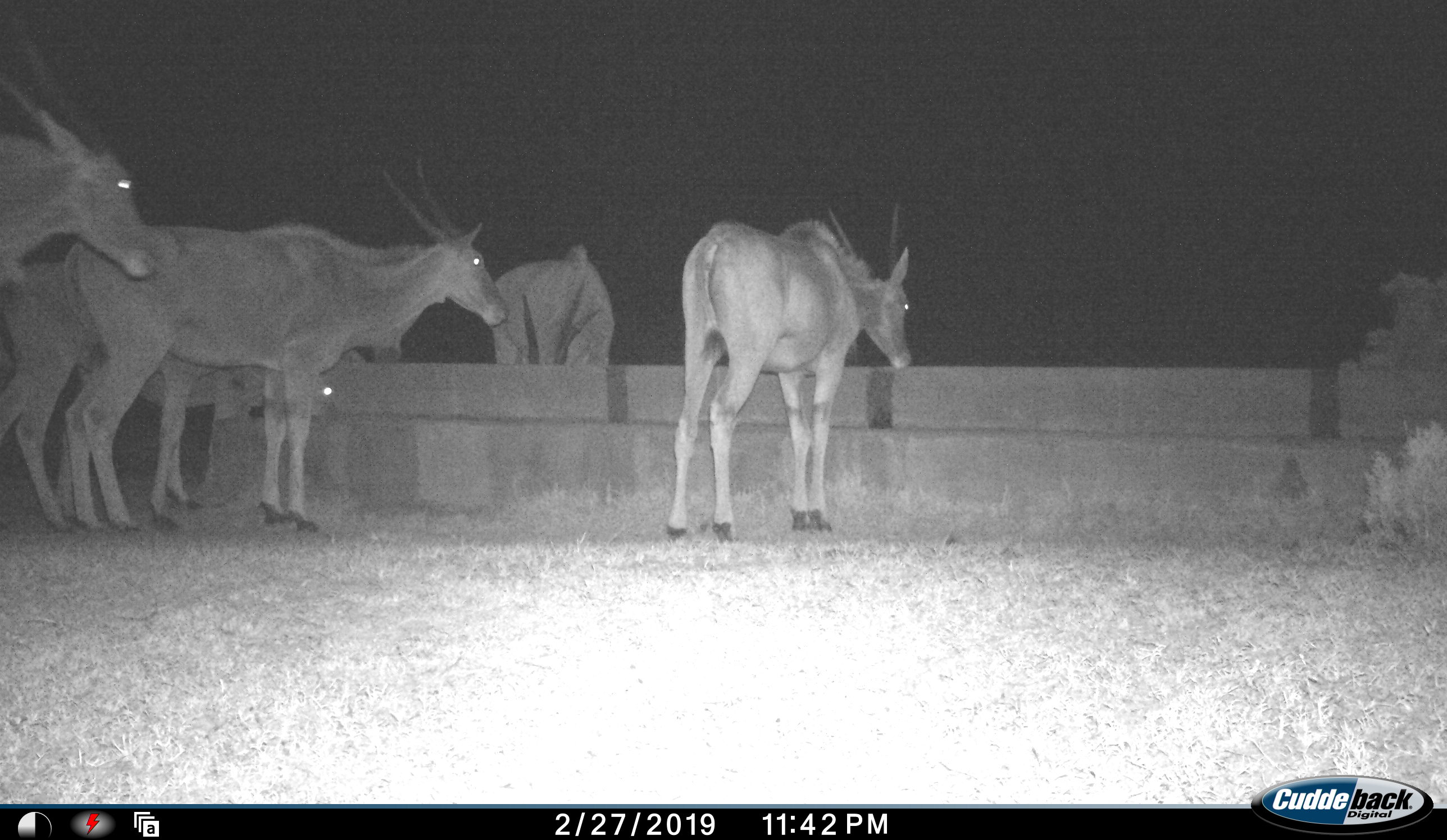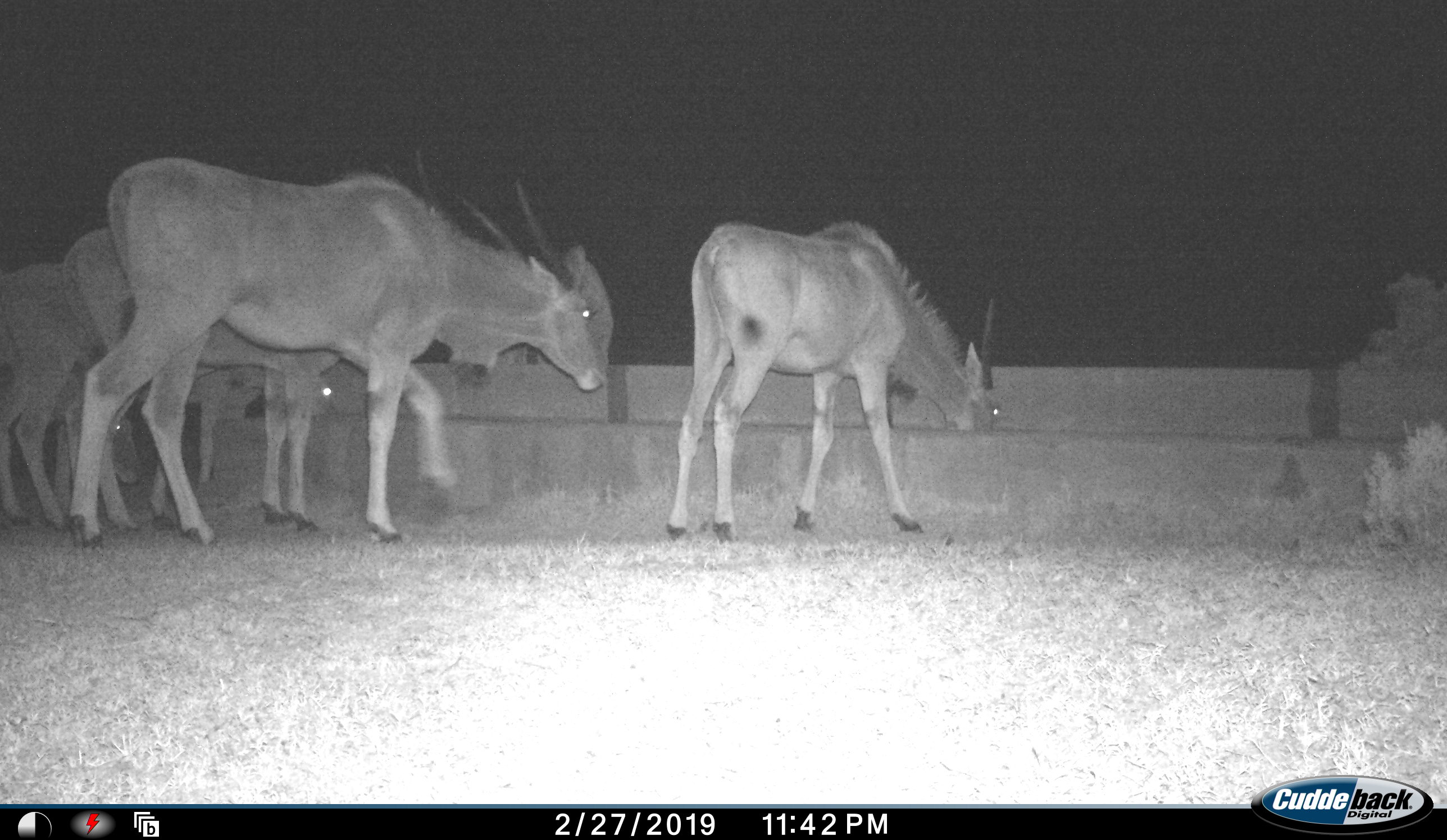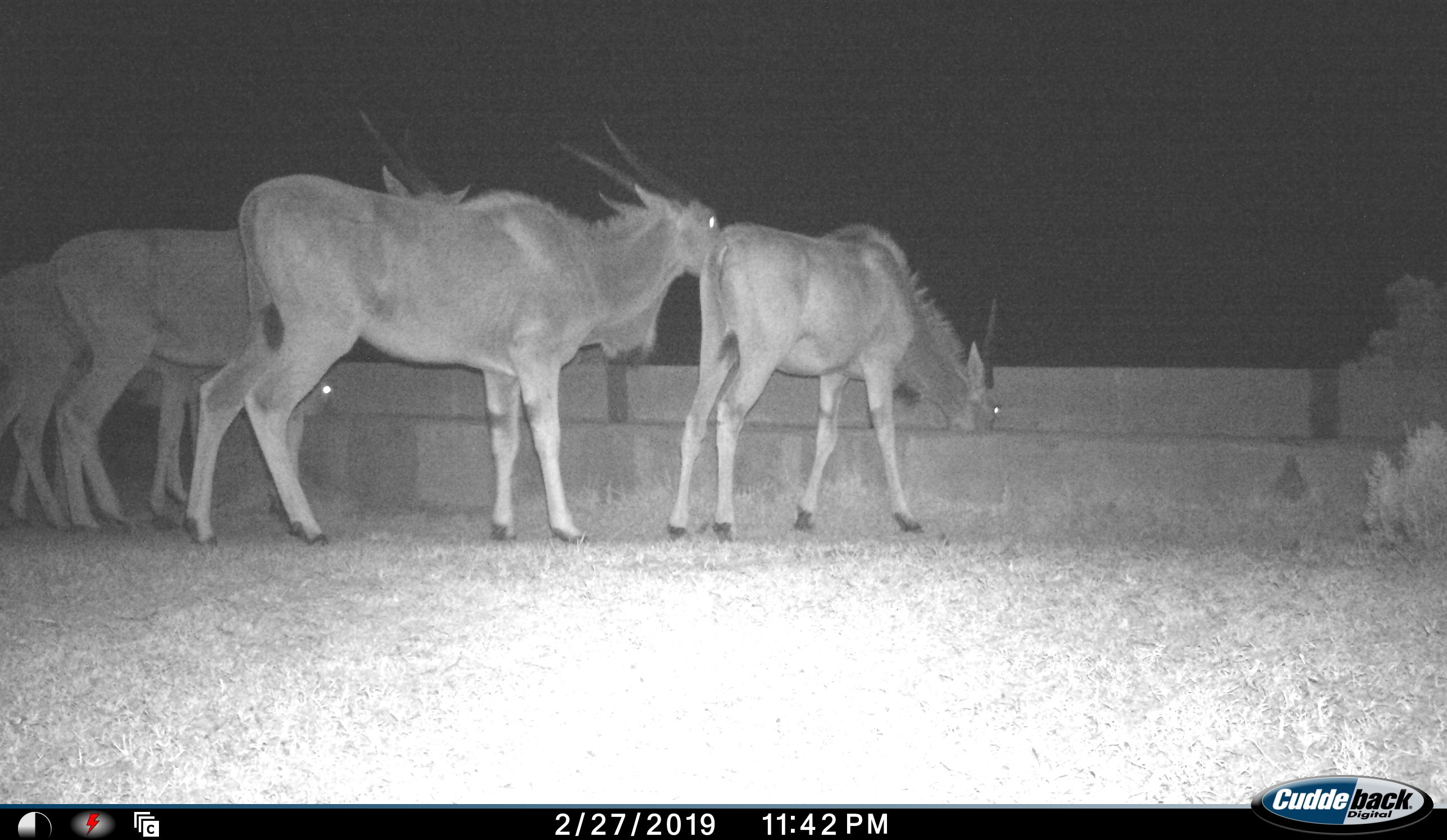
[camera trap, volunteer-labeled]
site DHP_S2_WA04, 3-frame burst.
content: unidentified animal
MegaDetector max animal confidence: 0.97